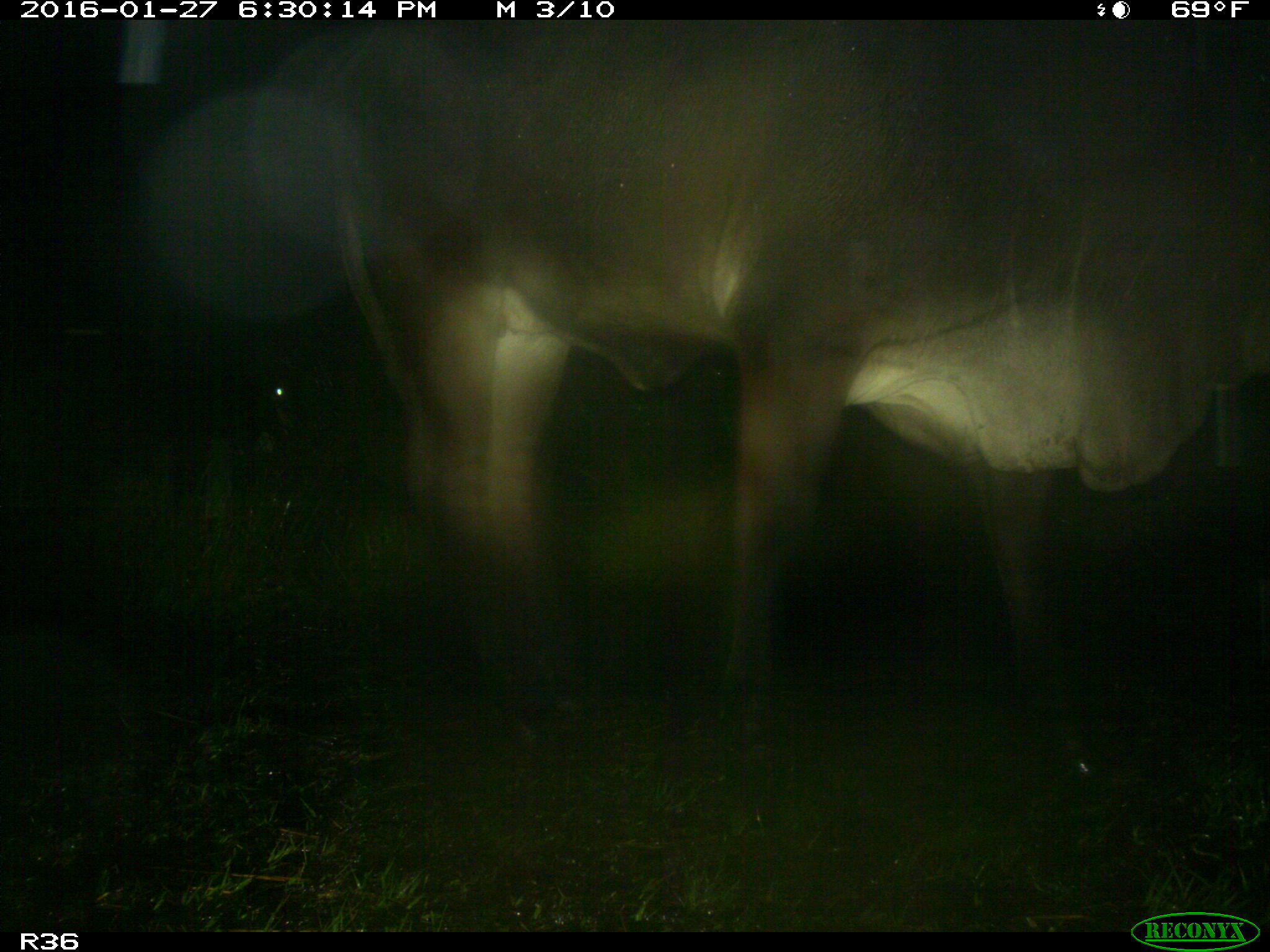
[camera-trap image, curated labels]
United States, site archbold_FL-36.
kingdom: Animalia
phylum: Chordata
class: Mammalia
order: Artiodactyla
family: Bovidae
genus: Bos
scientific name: Bos taurus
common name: domestic cow